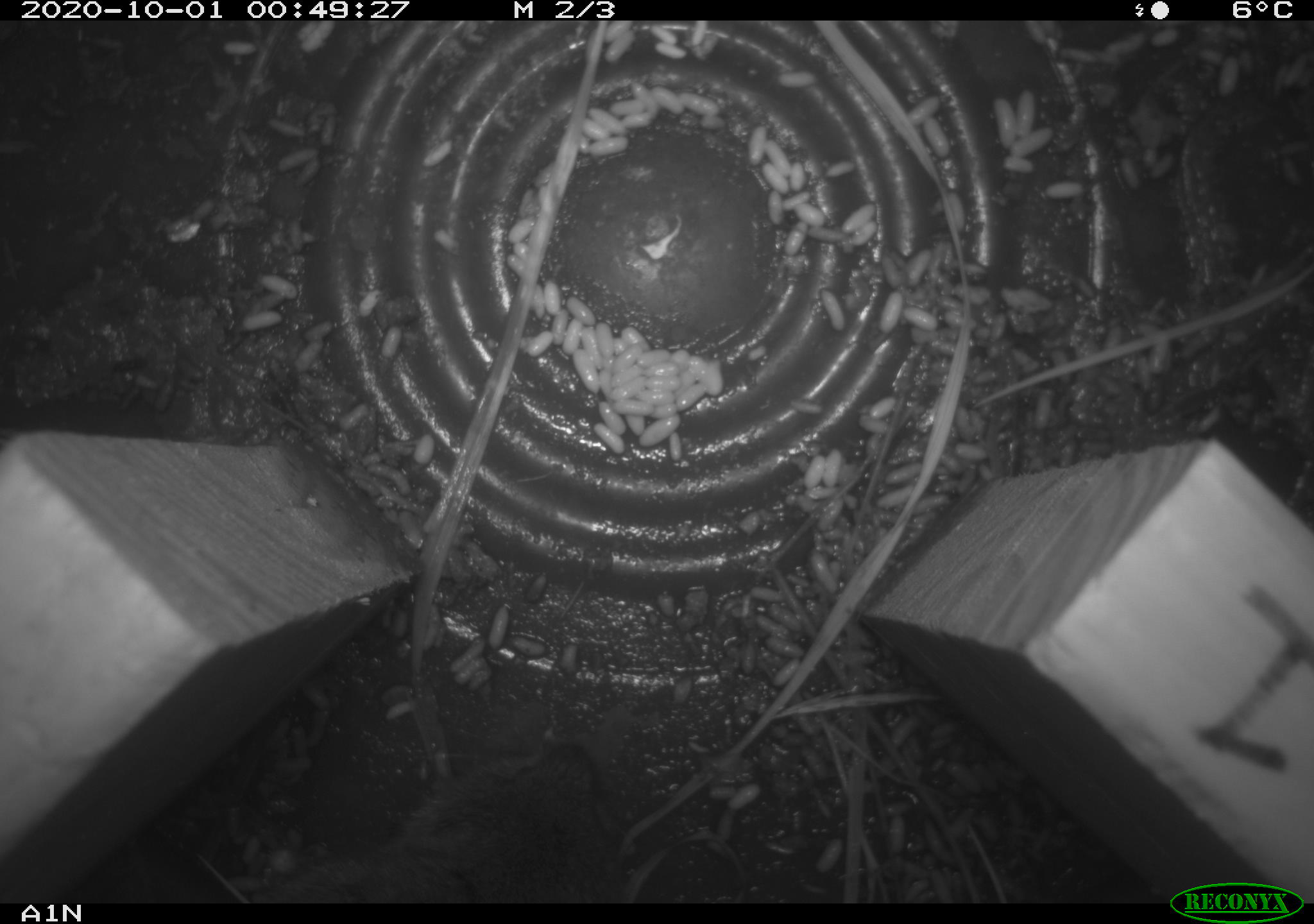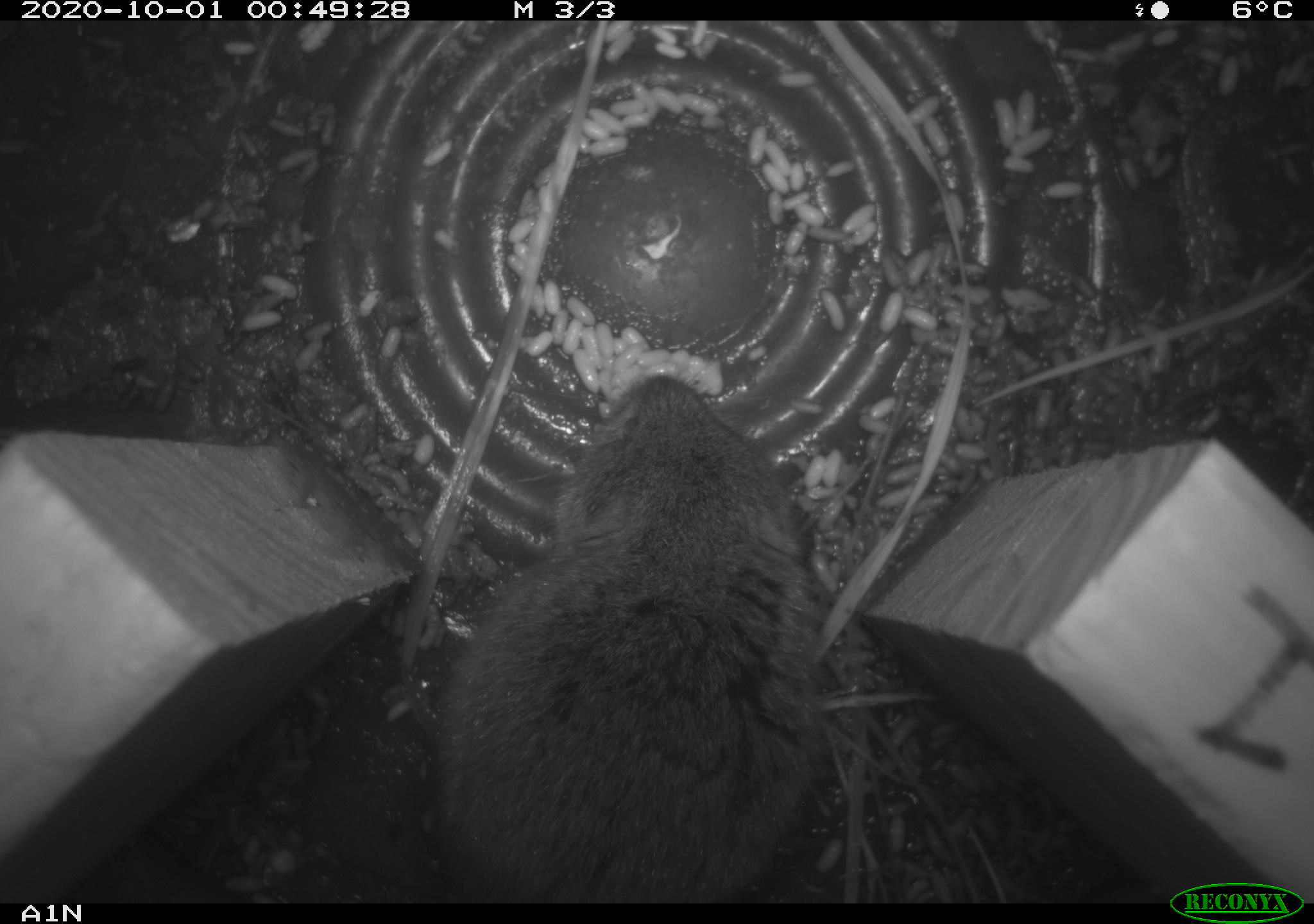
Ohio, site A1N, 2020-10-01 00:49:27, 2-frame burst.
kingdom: Animalia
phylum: Chordata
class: Mammalia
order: Rodentia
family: Cricetidae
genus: Microtus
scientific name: Microtus pennsylvanicus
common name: meadow vole